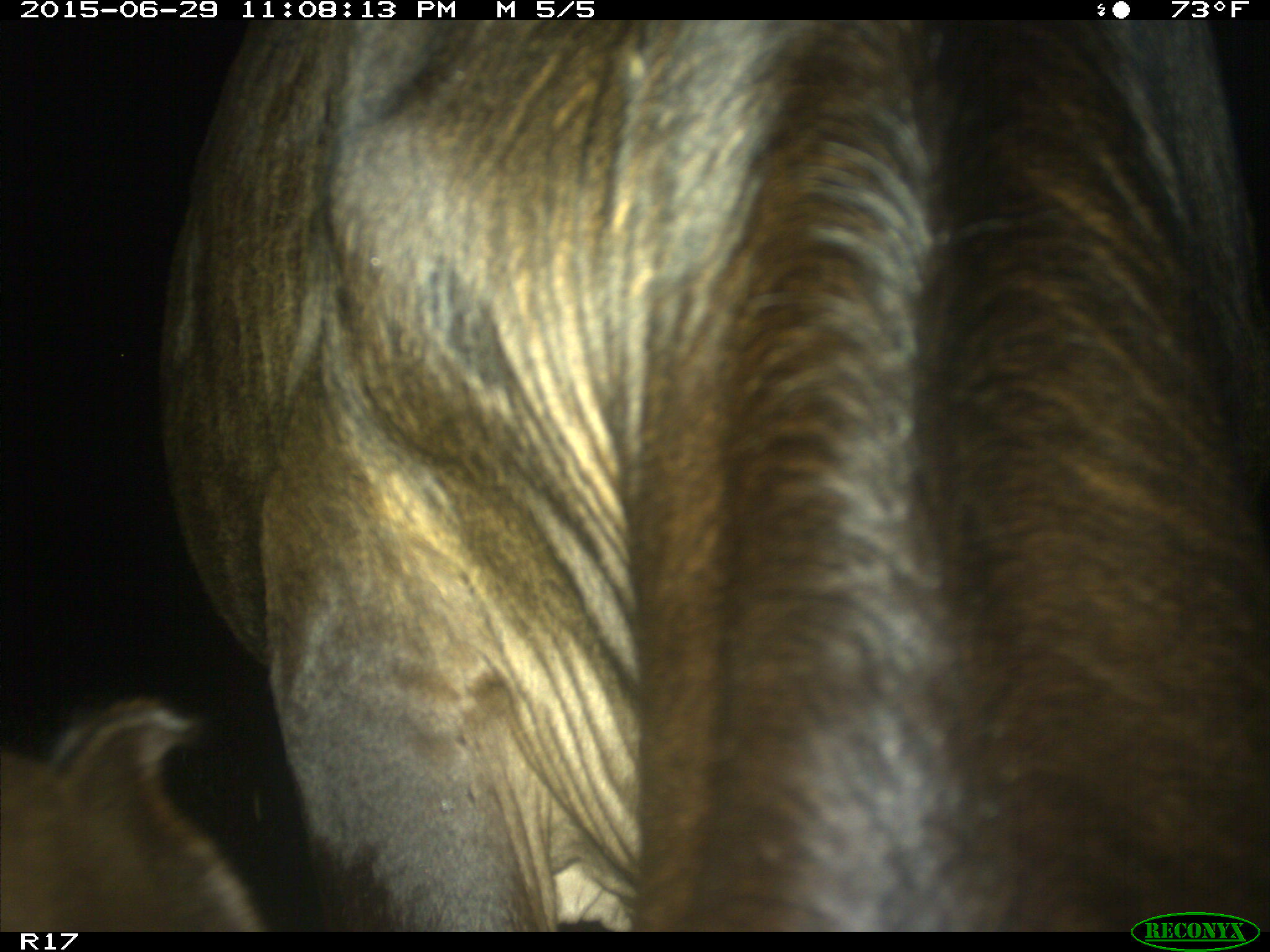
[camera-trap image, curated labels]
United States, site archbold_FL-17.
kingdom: Animalia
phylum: Chordata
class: Mammalia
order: Artiodactyla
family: Bovidae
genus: Bos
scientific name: Bos taurus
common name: domestic cow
Bos taurus (domestic cow).